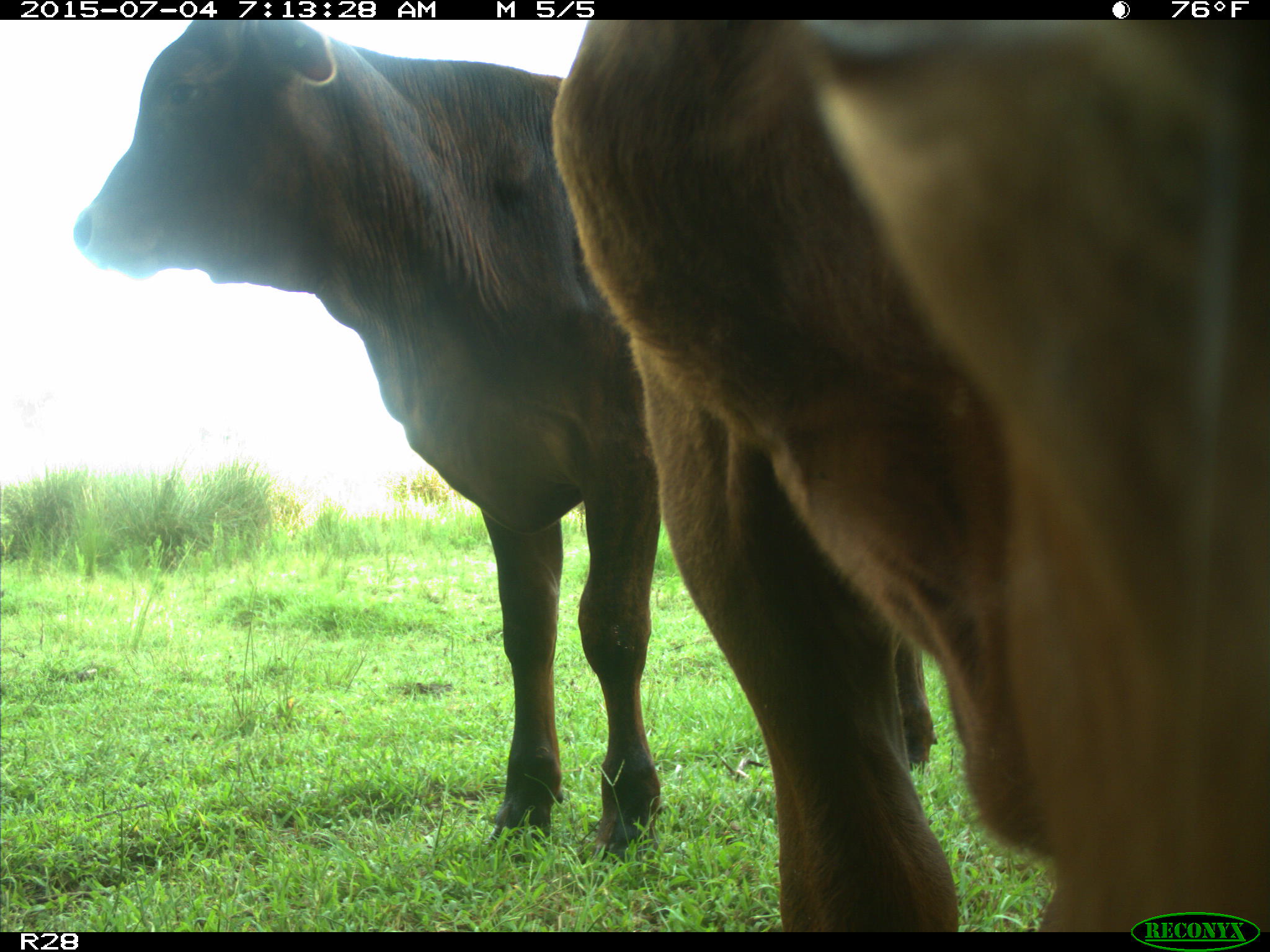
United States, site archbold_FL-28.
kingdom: Animalia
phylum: Chordata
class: Mammalia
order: Artiodactyla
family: Bovidae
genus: Bos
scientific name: Bos taurus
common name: domestic cow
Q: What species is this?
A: Bos taurus (domestic cow).